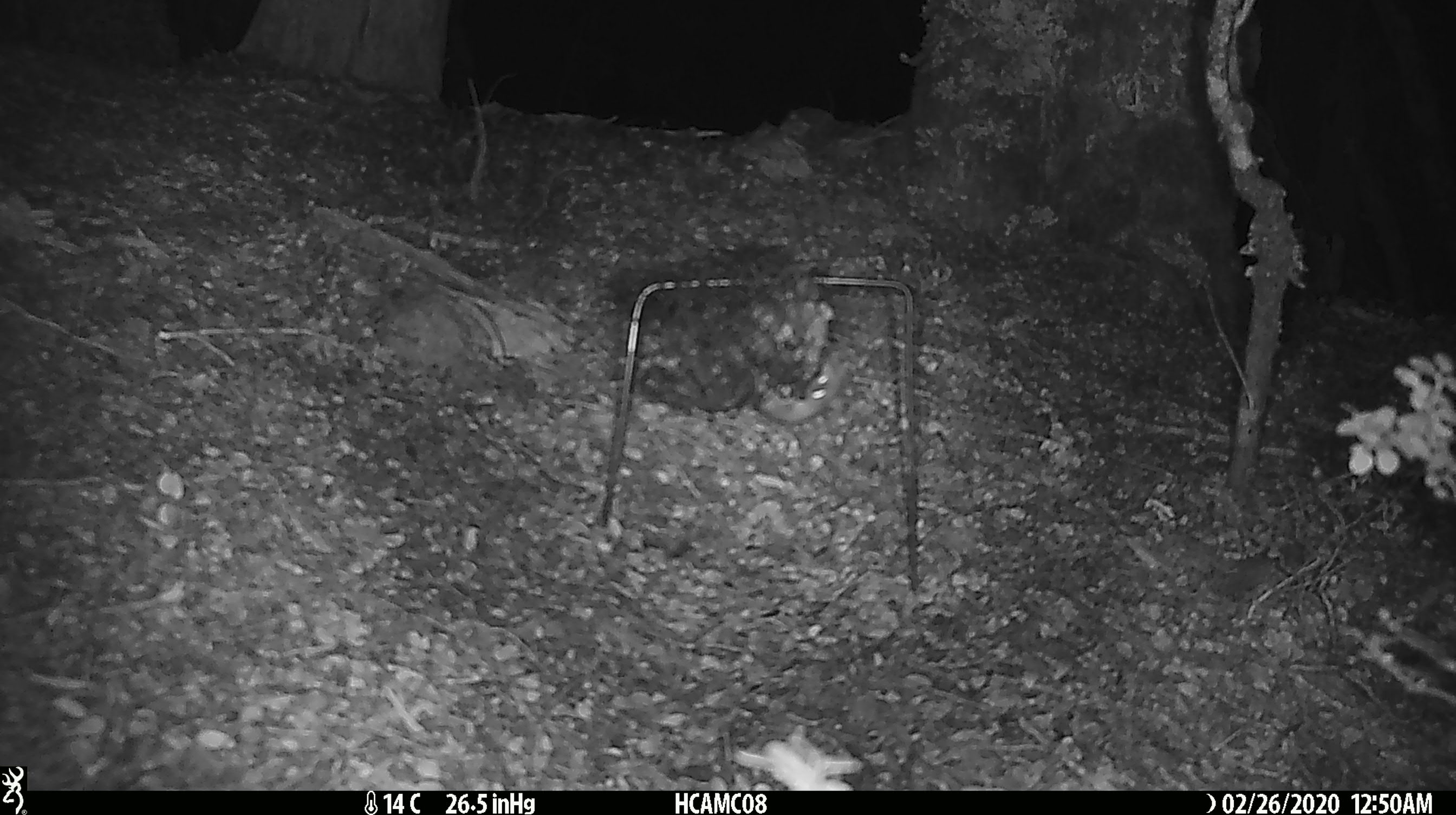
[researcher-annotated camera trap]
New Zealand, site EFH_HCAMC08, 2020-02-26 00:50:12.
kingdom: Animalia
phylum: Chordata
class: Mammalia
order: Rodentia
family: Muridae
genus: Mus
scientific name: Mus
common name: mouse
Mouse (Mus).